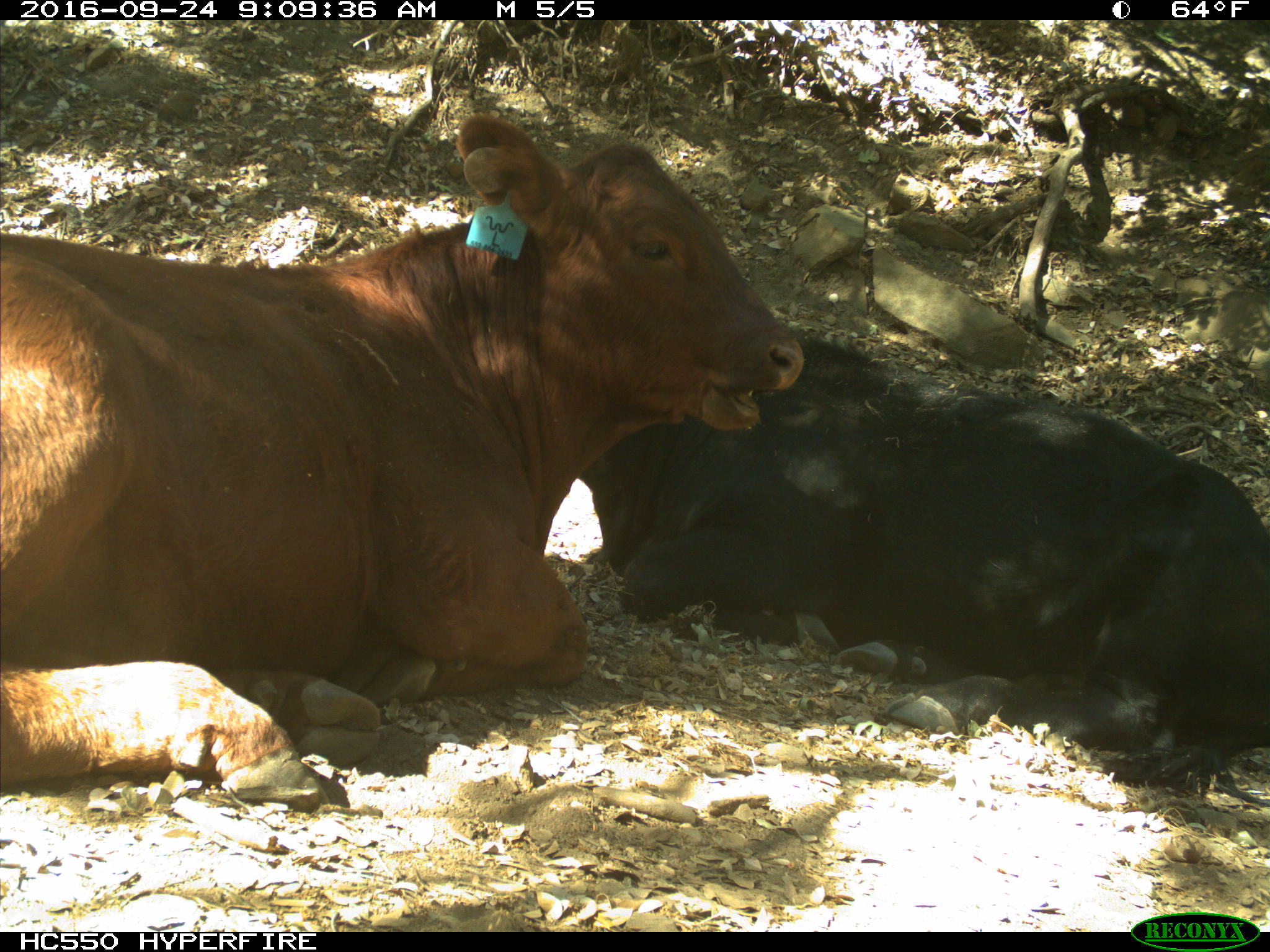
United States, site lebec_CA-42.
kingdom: Animalia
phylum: Chordata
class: Mammalia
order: Artiodactyla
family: Bovidae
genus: Bos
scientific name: Bos taurus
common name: domestic cow